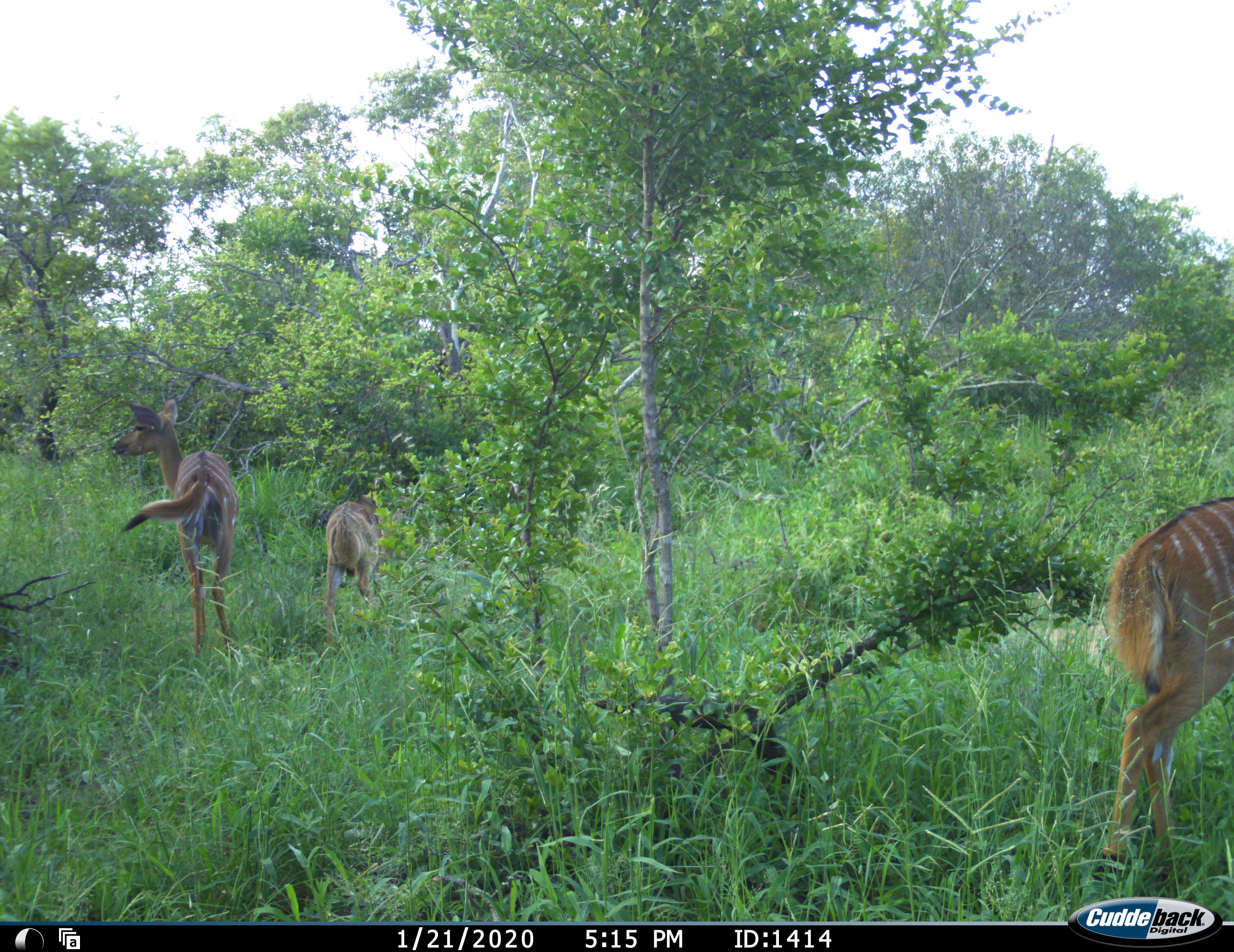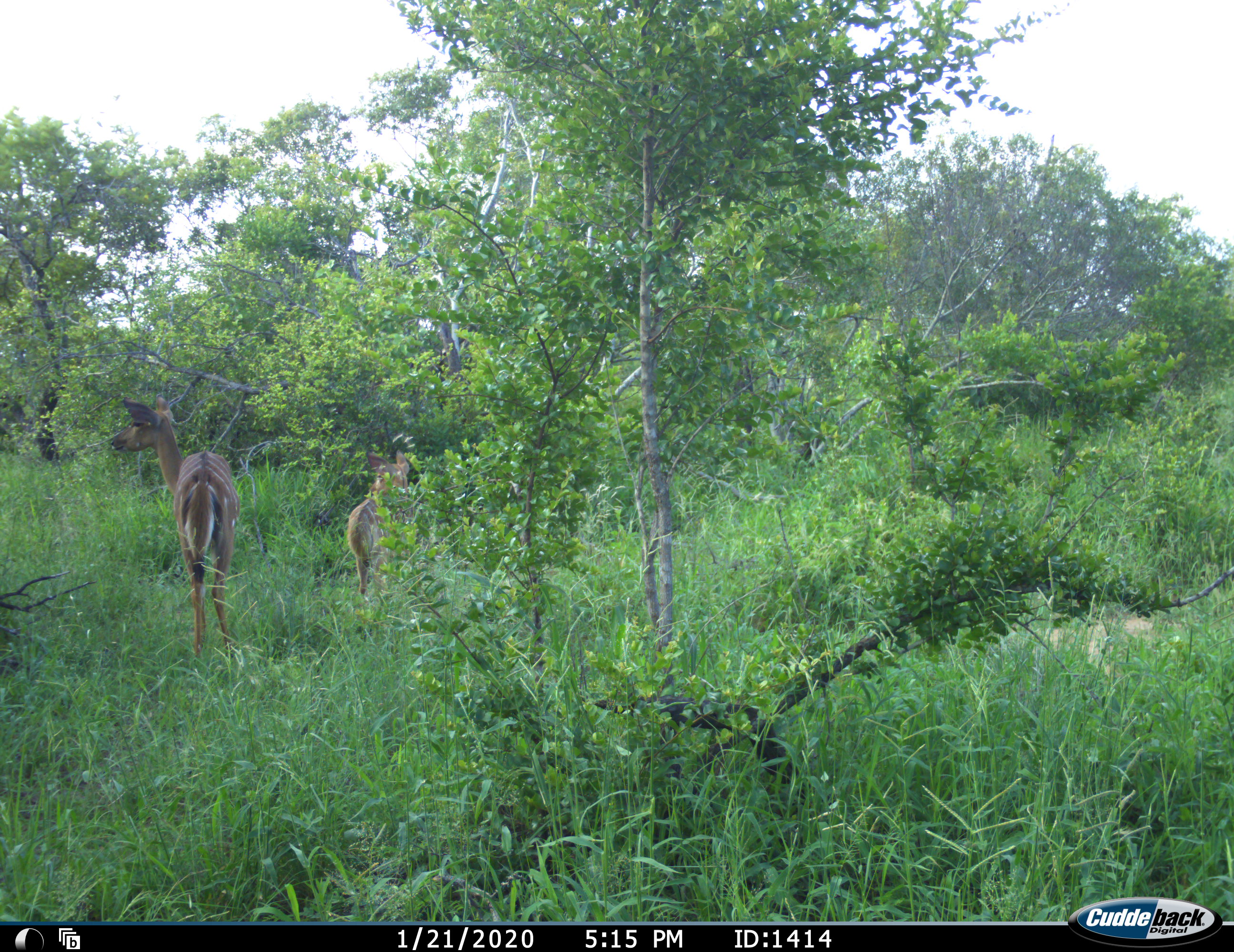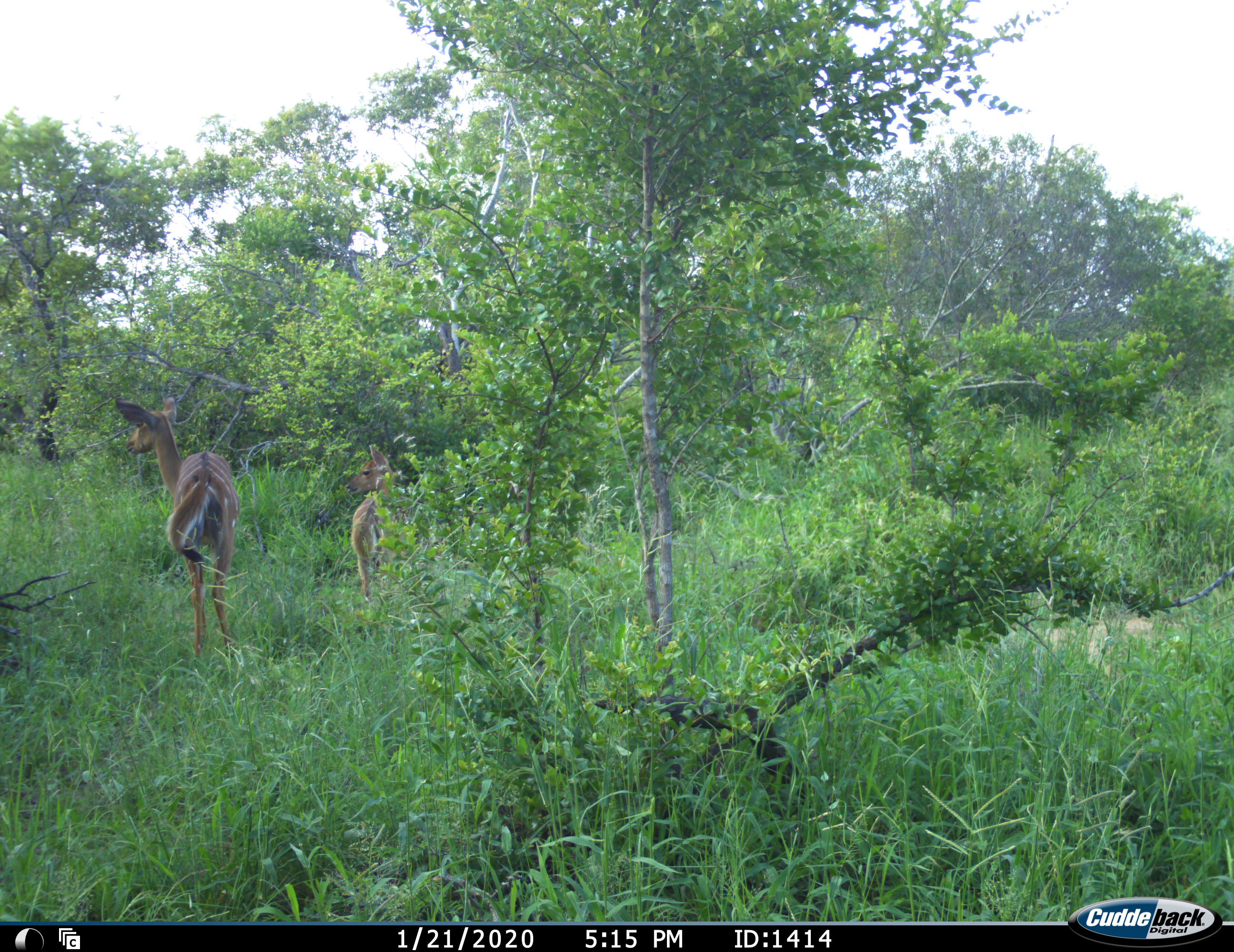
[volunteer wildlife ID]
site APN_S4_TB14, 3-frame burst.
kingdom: Animalia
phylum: Chordata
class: Mammalia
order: Artiodactyla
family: Bovidae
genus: Tragelaphus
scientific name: Tragelaphus angasii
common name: nyala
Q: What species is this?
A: Nyala (Tragelaphus angasii).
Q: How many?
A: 3.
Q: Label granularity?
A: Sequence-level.